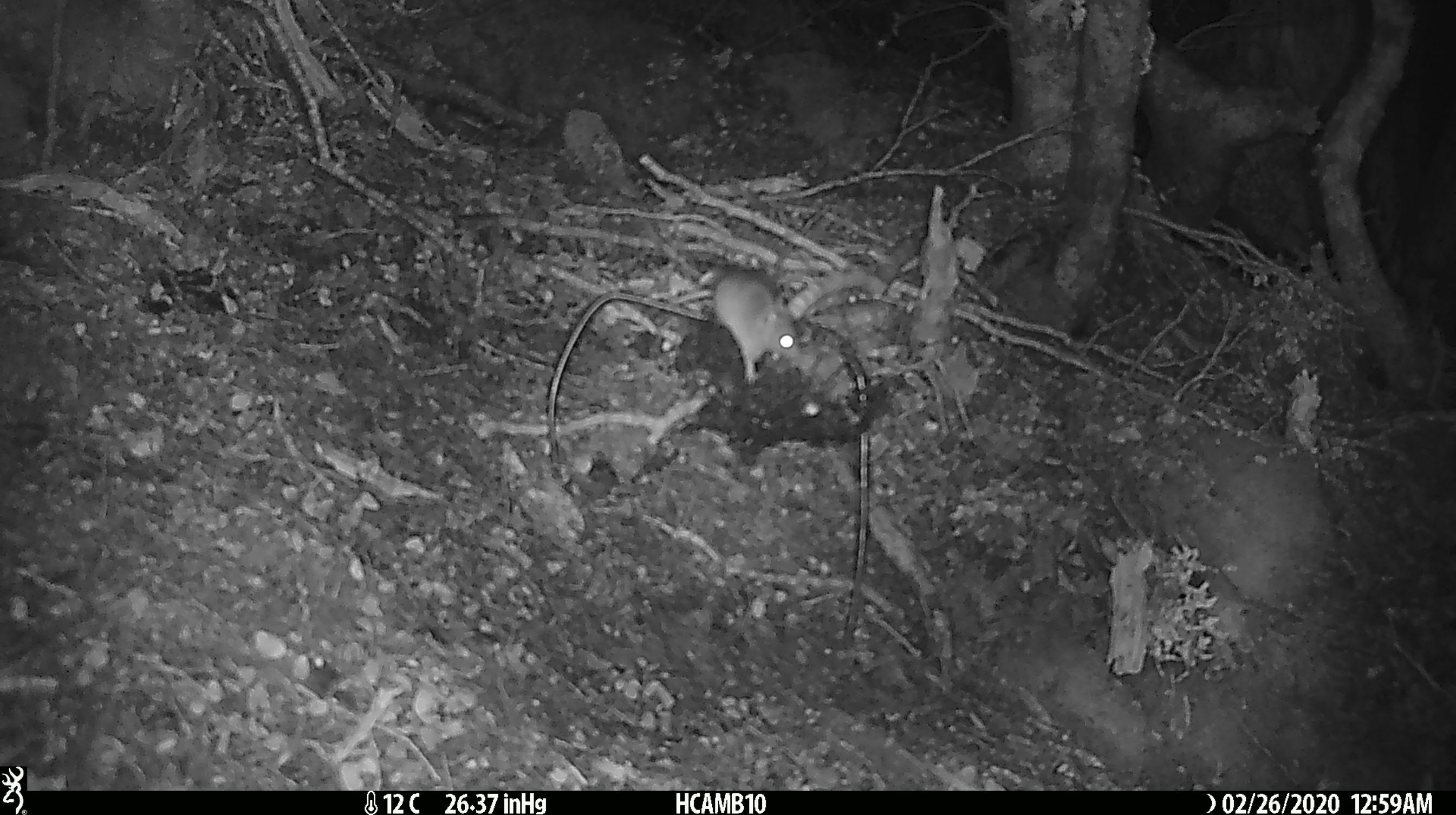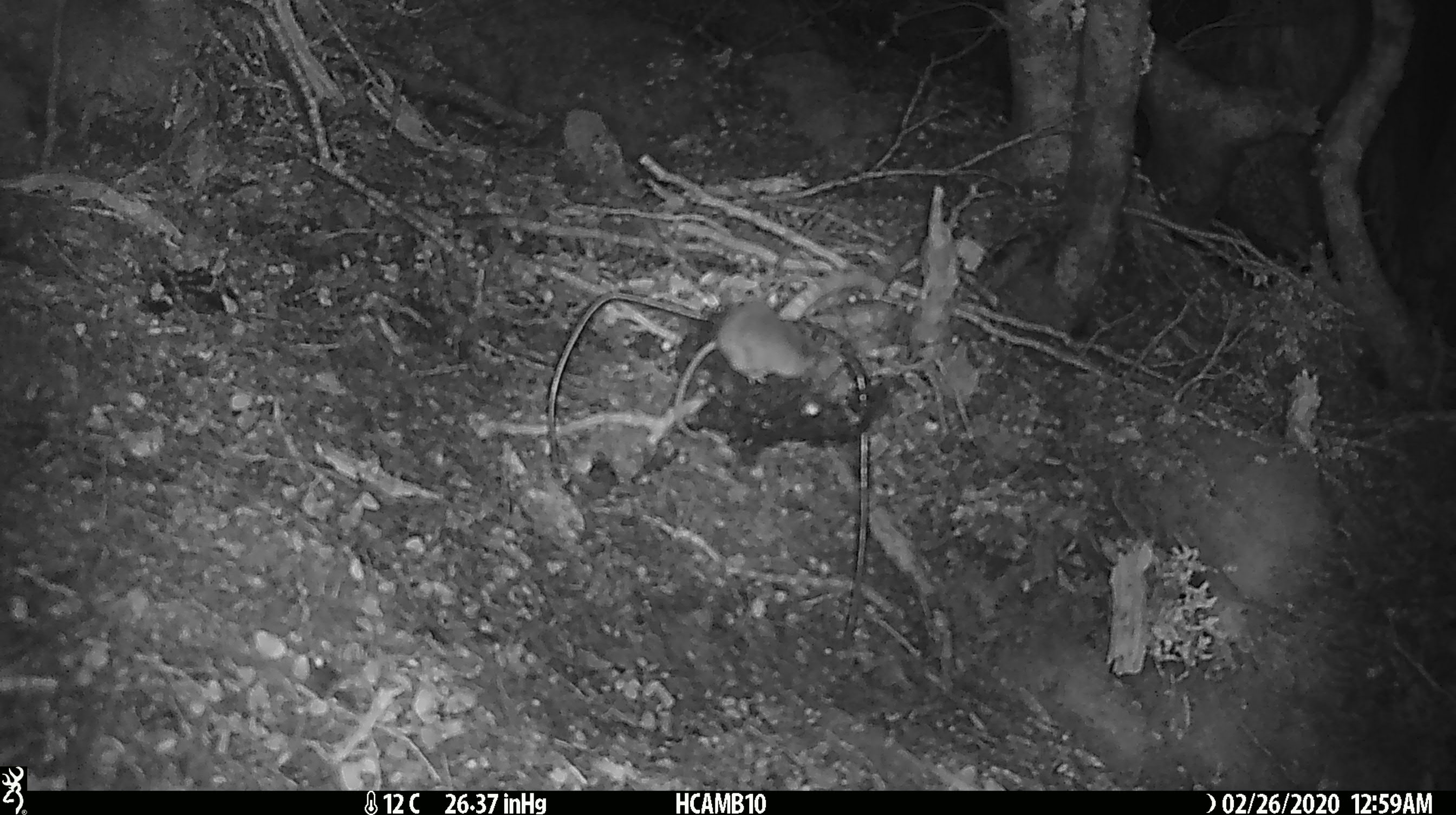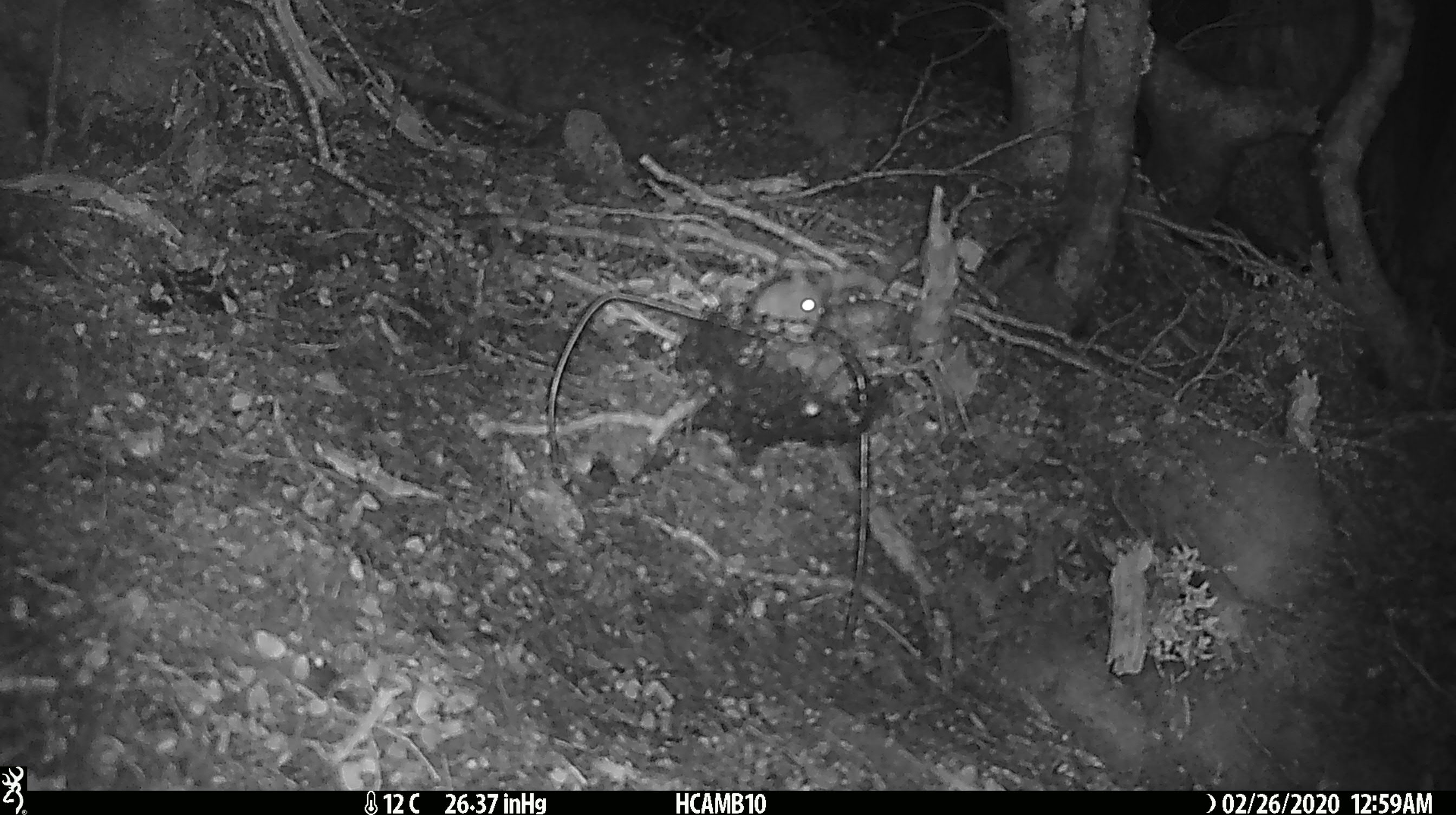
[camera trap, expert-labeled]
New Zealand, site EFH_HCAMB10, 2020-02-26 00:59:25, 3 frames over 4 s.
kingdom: Animalia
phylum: Chordata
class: Mammalia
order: Rodentia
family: Muridae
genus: Mus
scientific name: Mus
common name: mouse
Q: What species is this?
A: Mouse (Mus).